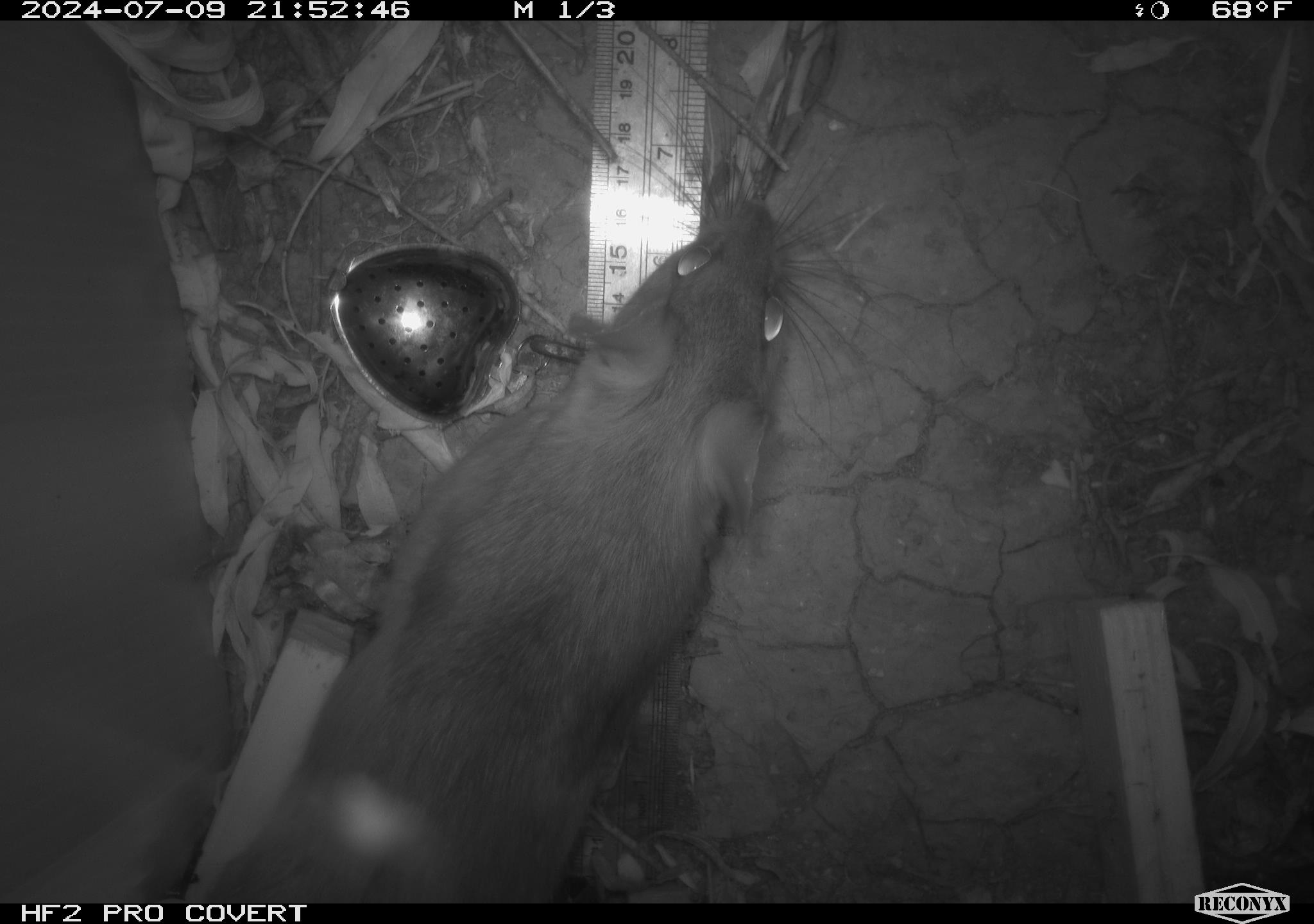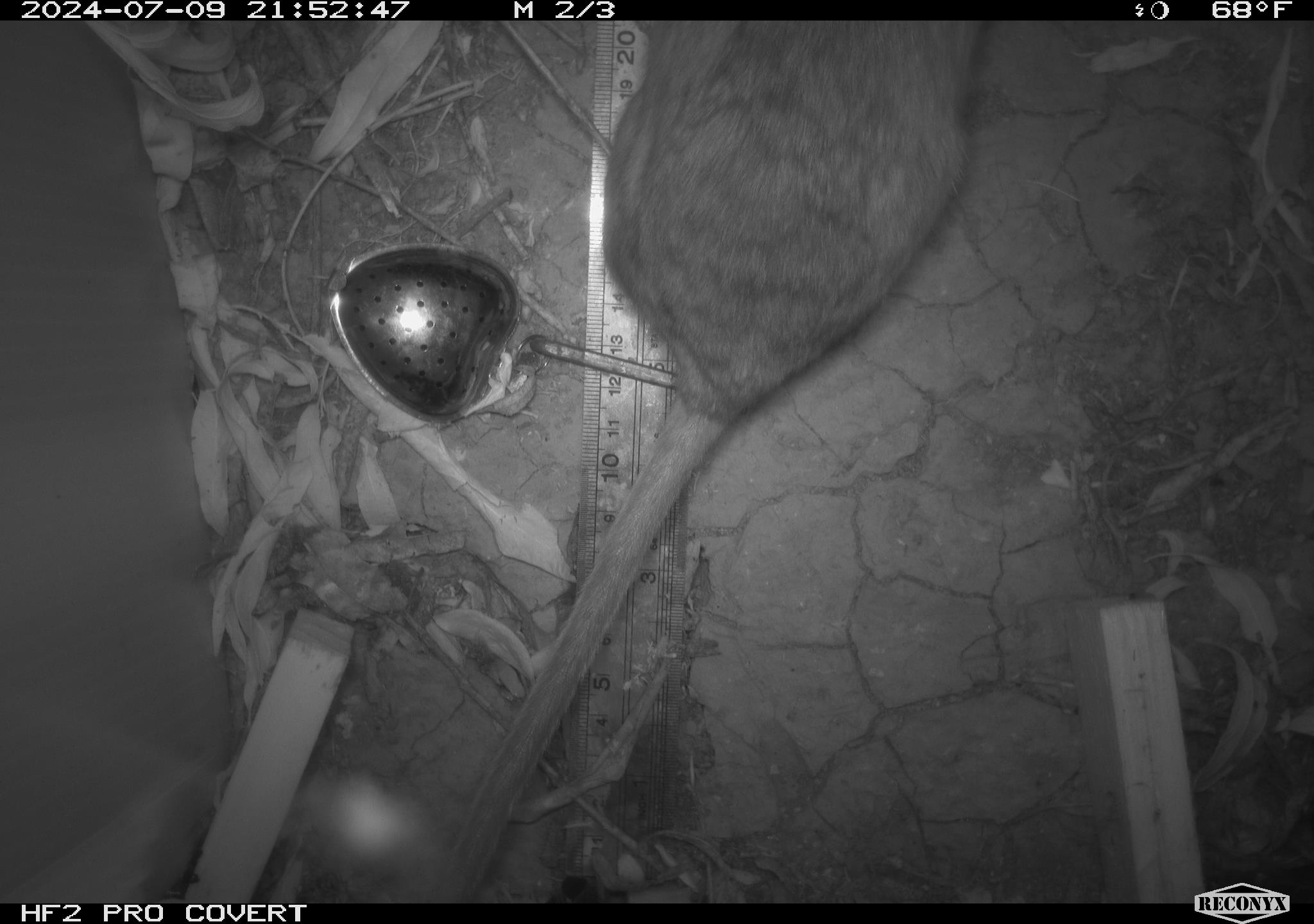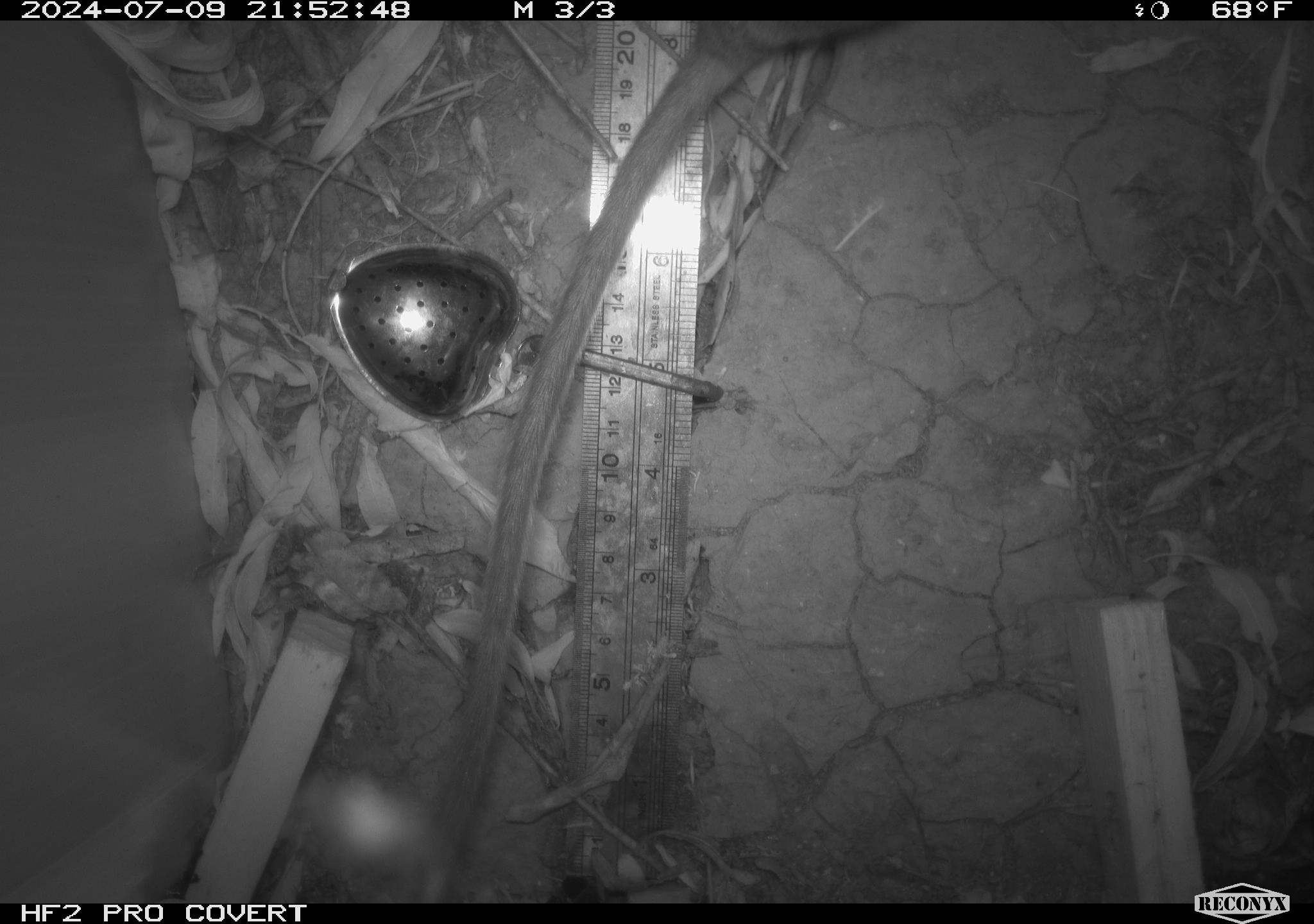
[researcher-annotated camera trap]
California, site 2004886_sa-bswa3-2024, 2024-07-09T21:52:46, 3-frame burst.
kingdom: Animalia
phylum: Chordata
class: Mammalia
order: Rodentia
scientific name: Rodentia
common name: woodrat or rat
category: woodrat or rat species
Woodrat or rat species (woodrat or rat) (Rodentia).